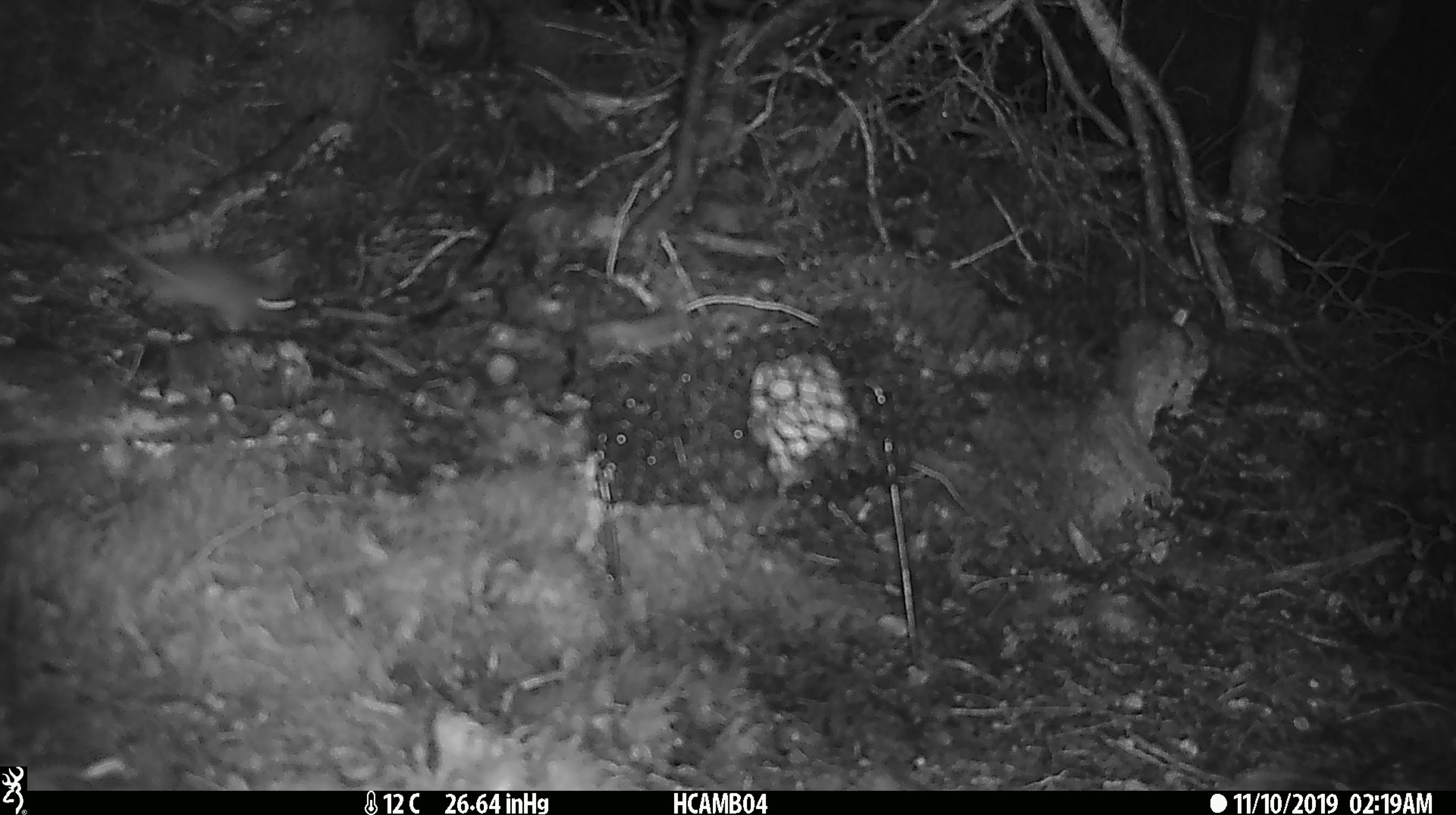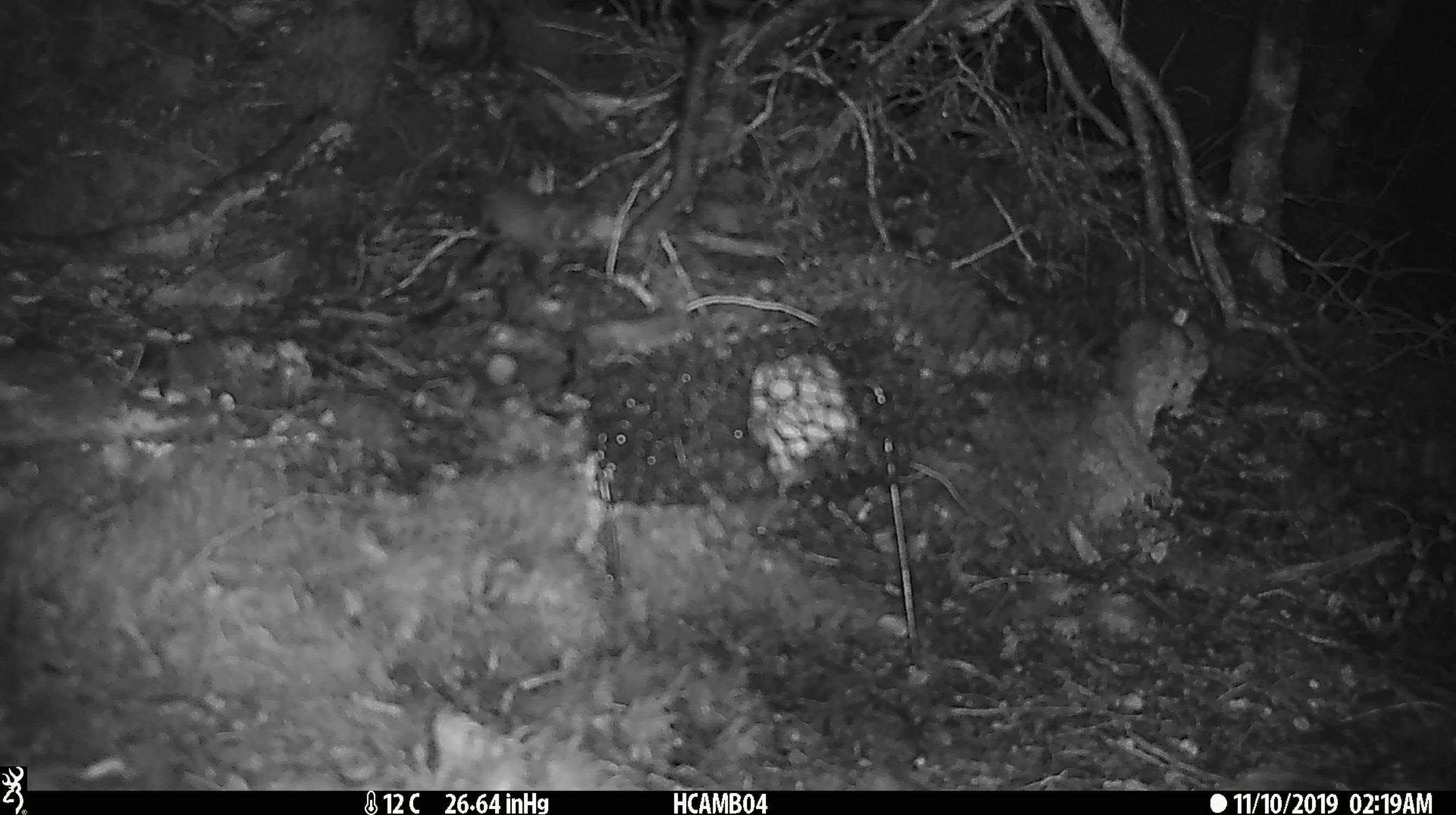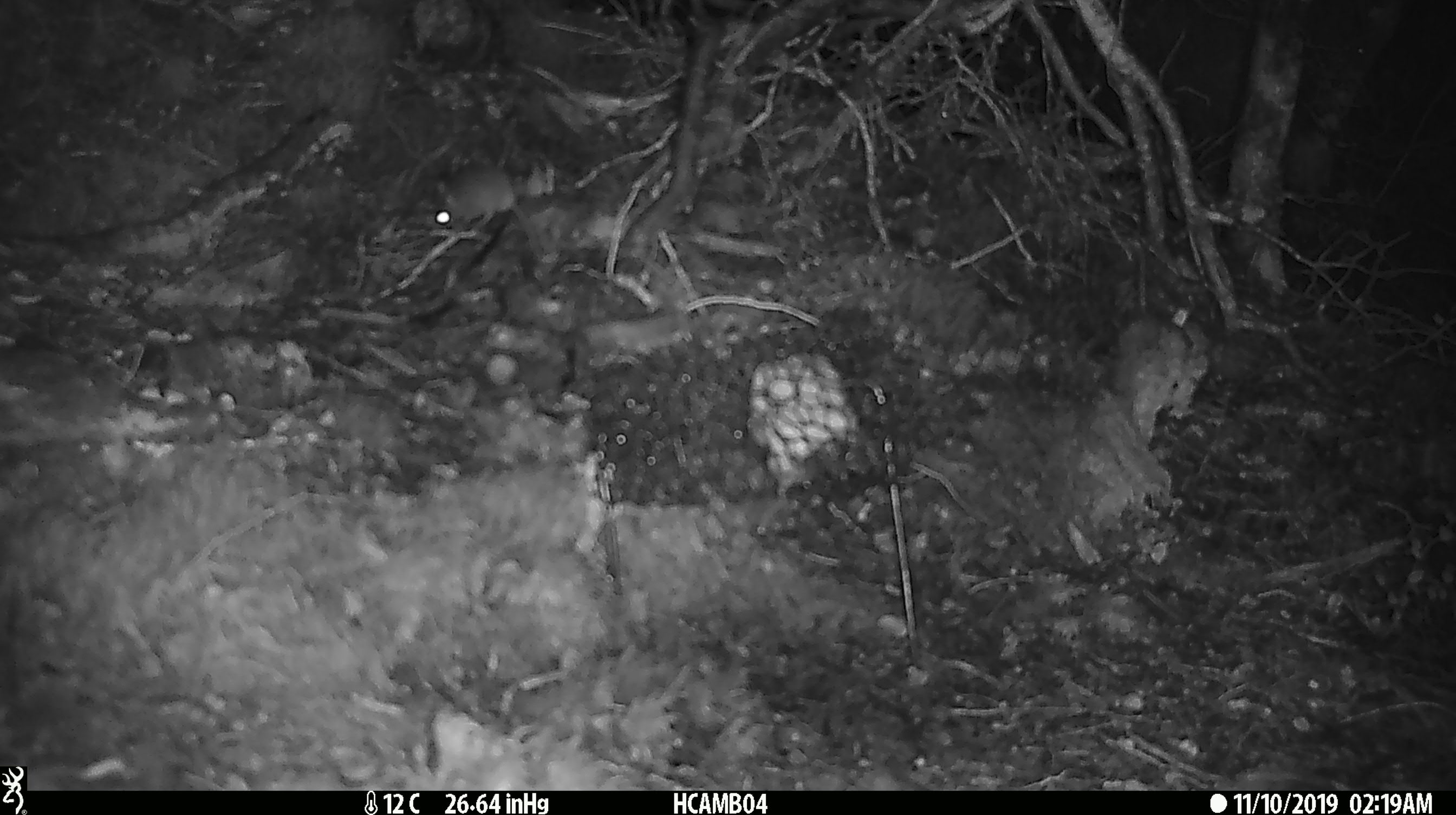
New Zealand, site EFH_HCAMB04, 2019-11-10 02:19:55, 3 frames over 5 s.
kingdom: Animalia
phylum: Chordata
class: Mammalia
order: Rodentia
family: Muridae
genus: Mus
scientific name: Mus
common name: mouse